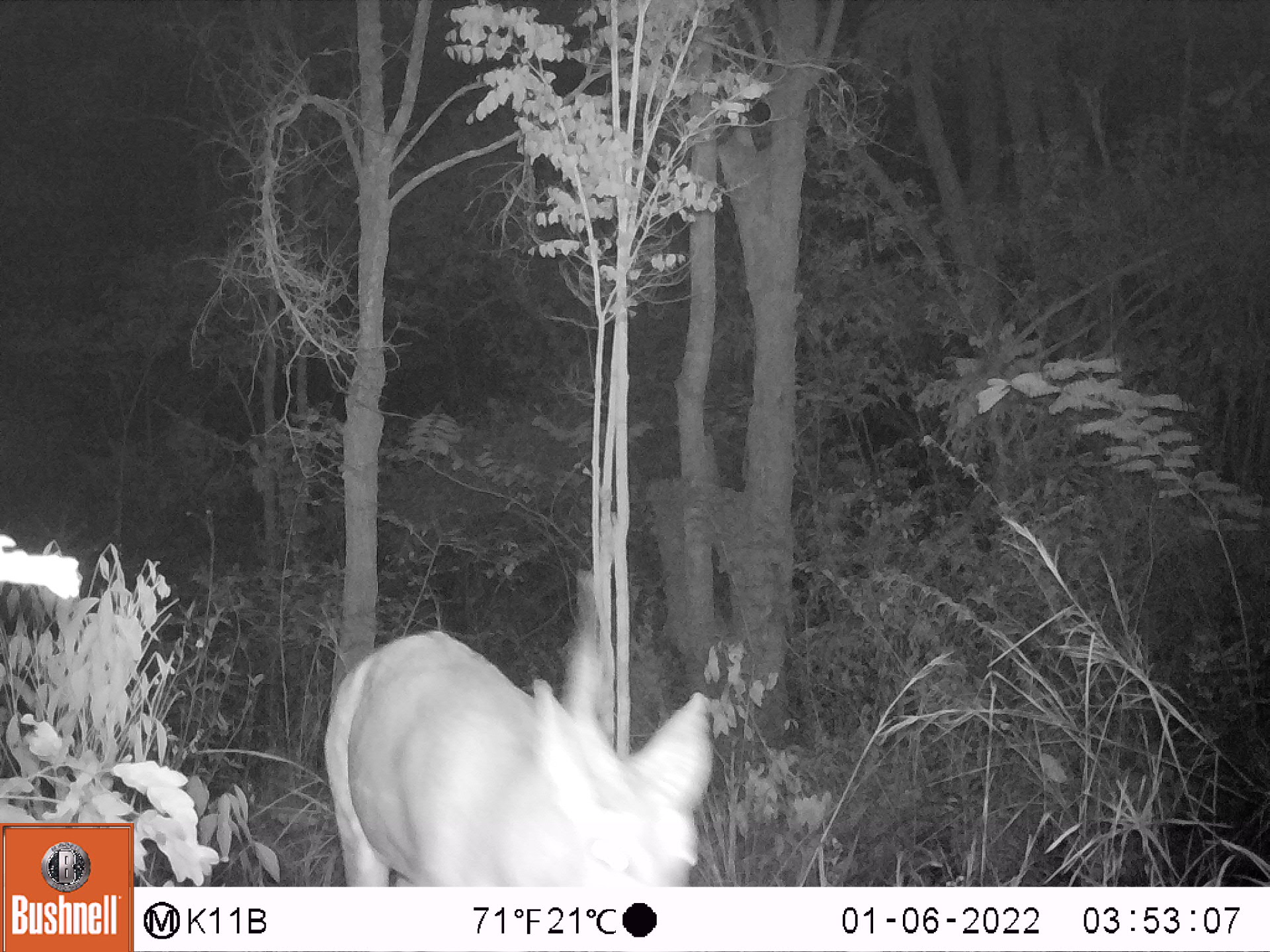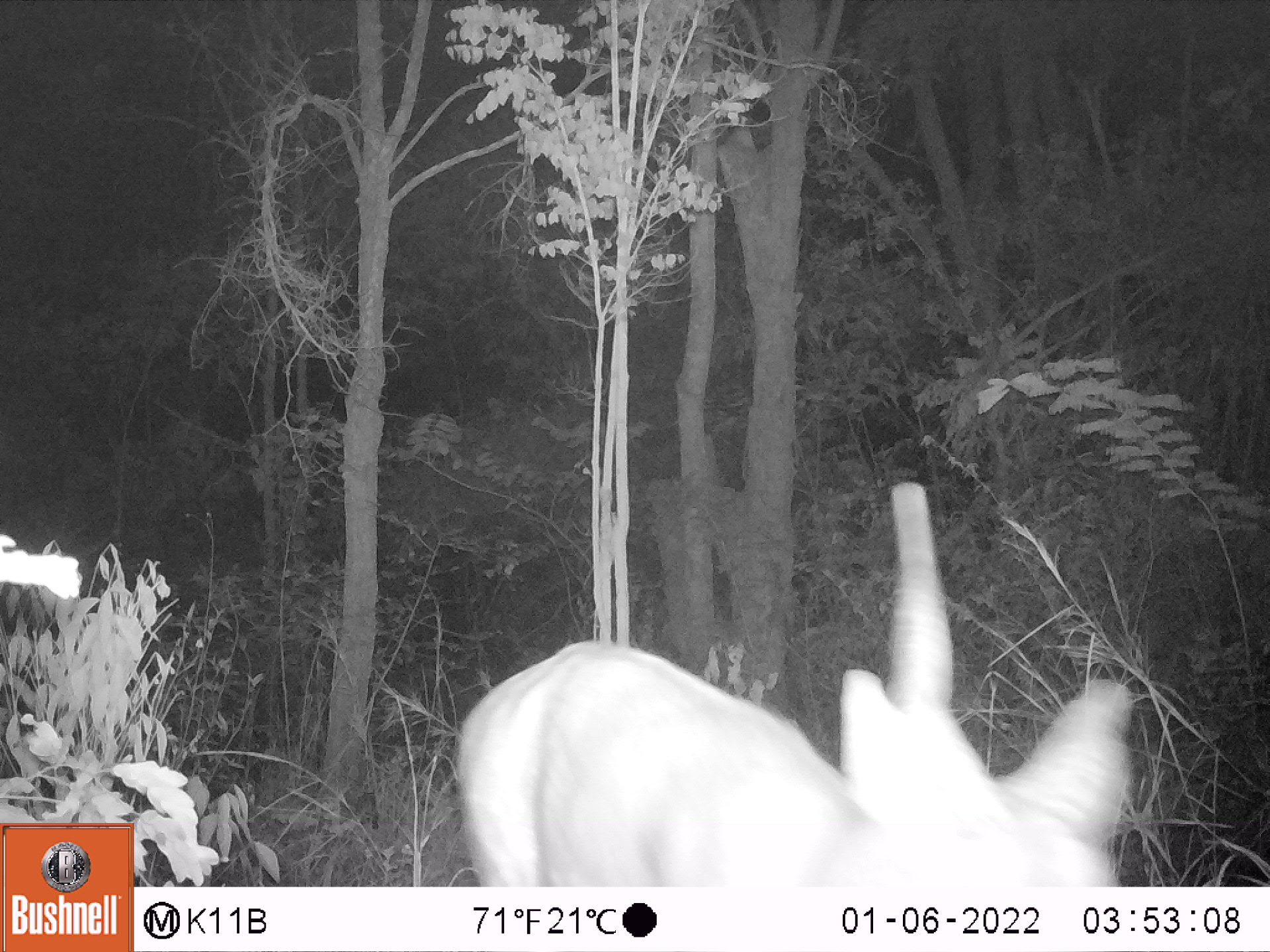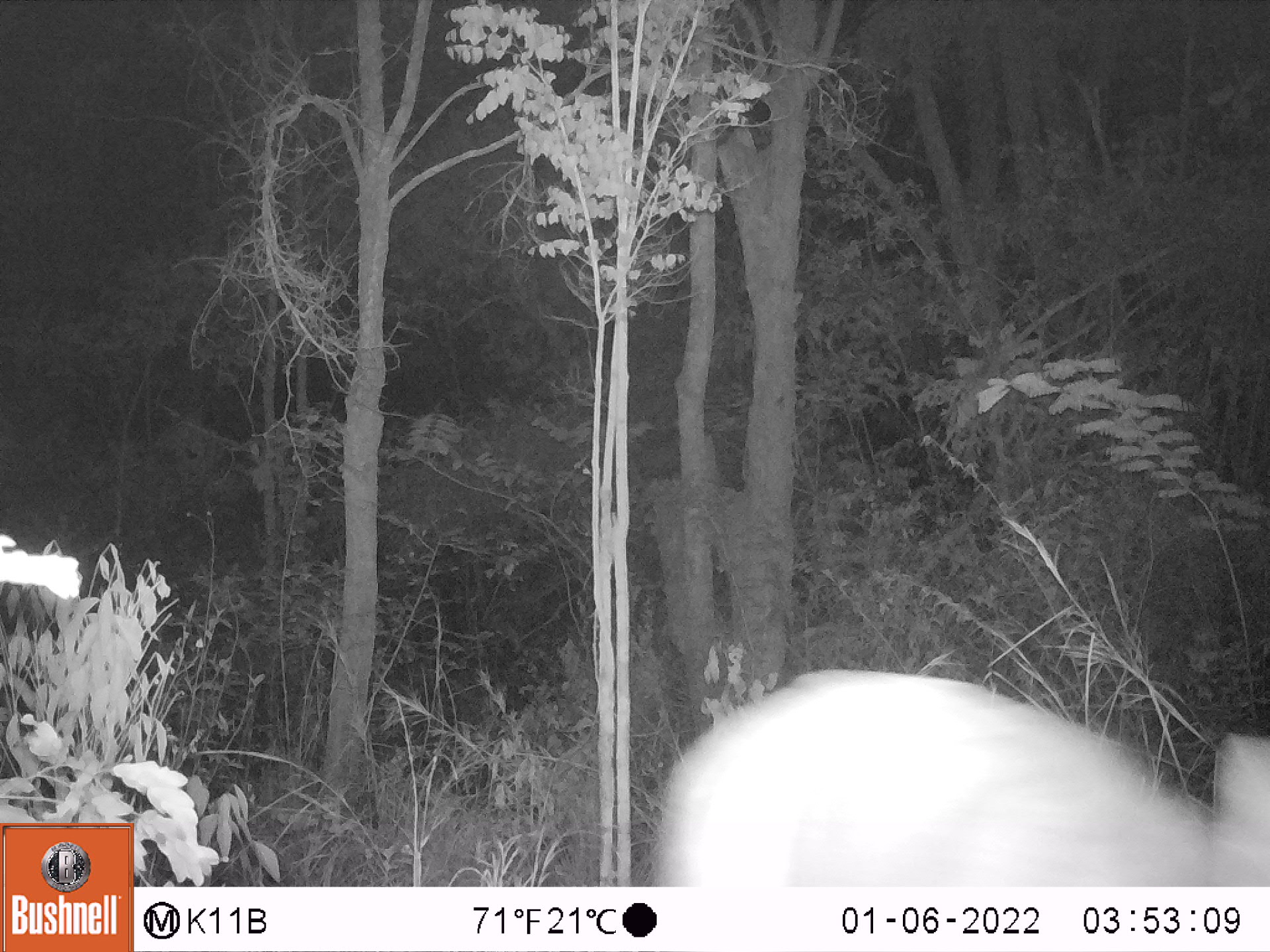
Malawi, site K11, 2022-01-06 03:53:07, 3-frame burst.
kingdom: Animalia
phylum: Chordata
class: Mammalia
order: Artiodactyla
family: Bovidae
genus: Tragelaphus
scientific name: Tragelaphus sylvaticus sylvaticus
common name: cape bushbuck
Cape bushbuck (Tragelaphus sylvaticus sylvaticus), count 1.